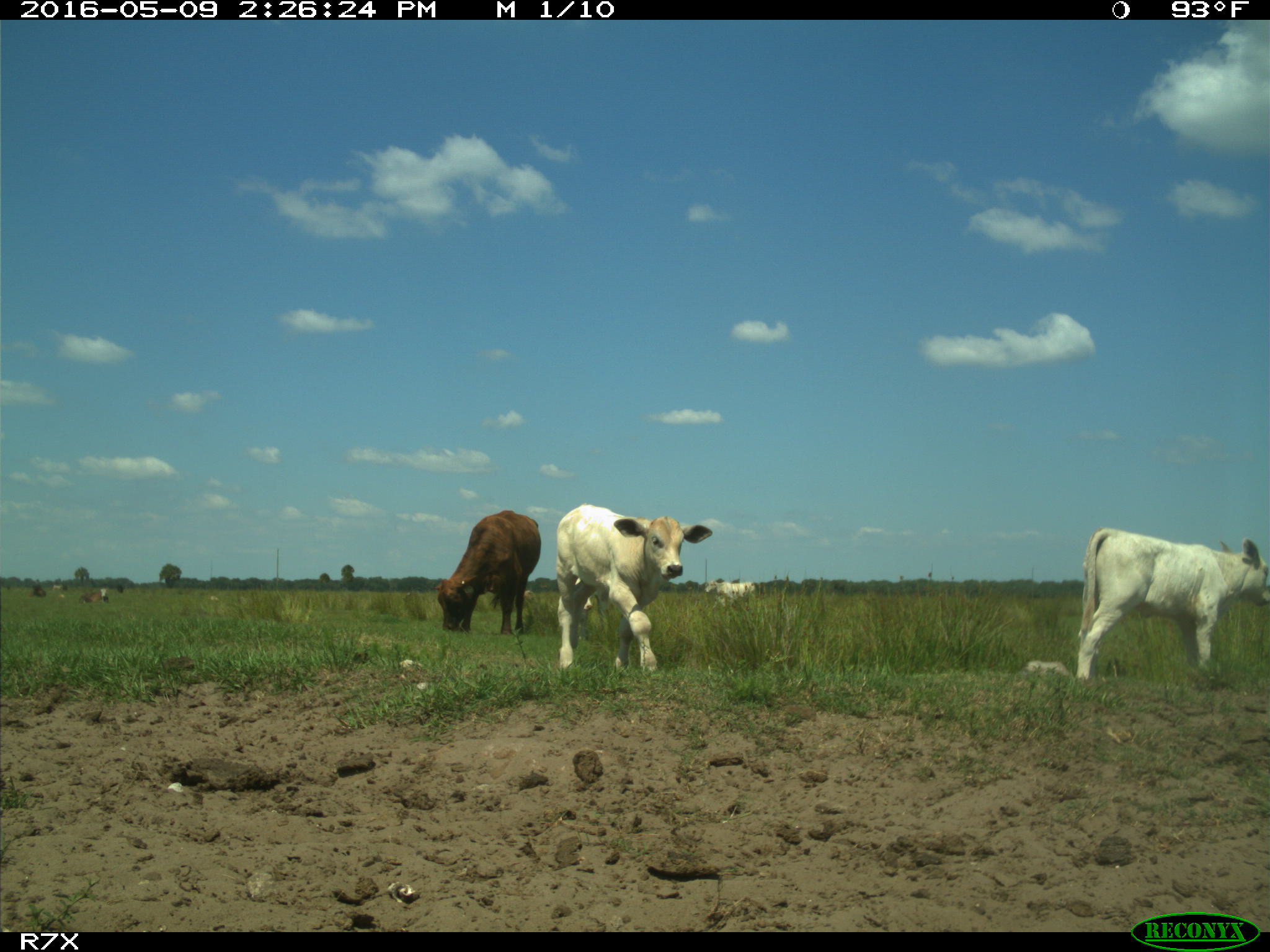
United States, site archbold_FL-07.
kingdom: Animalia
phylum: Chordata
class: Mammalia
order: Artiodactyla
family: Bovidae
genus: Bos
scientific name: Bos taurus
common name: domestic cow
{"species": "Bos taurus (domestic cow)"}